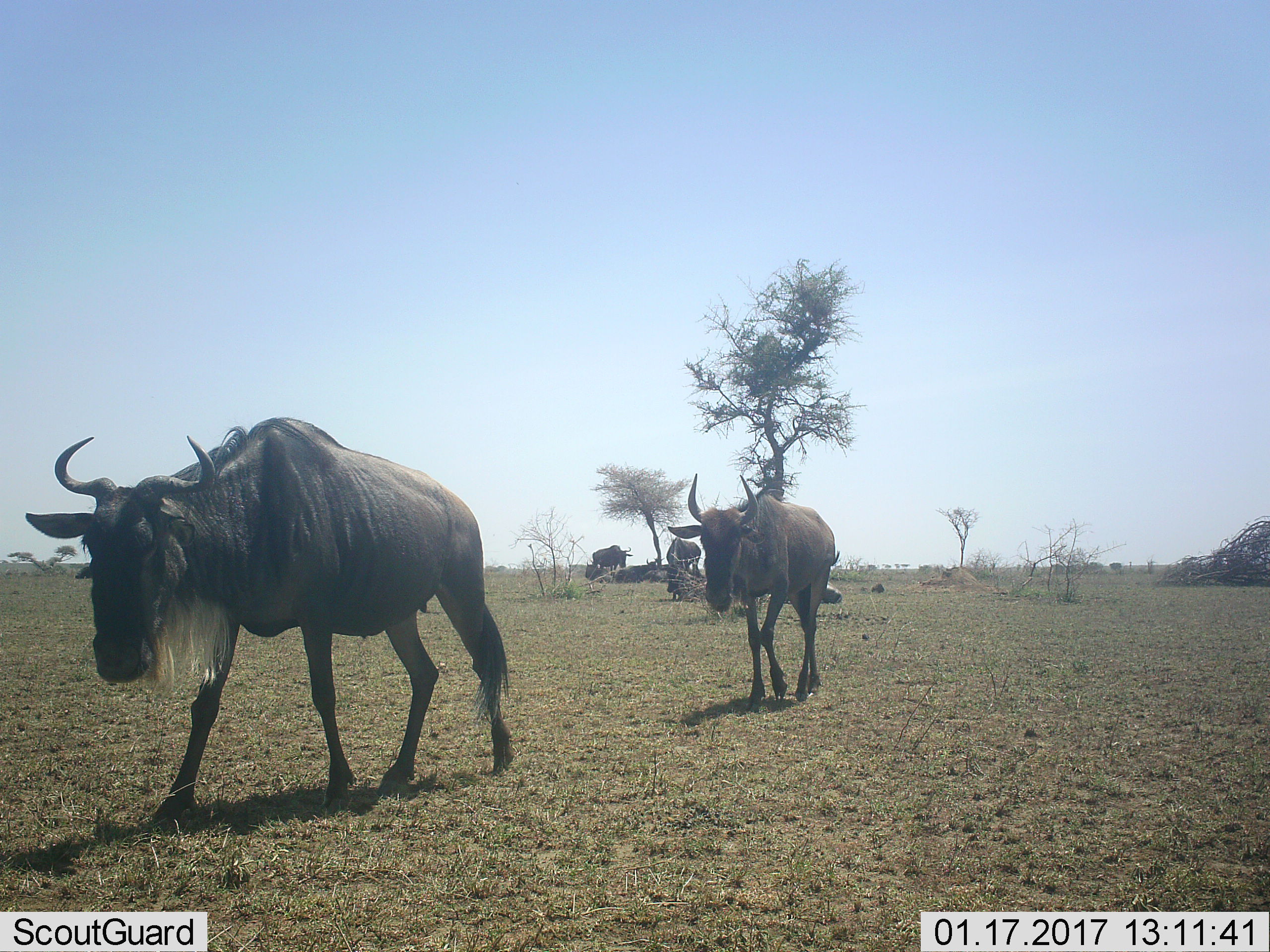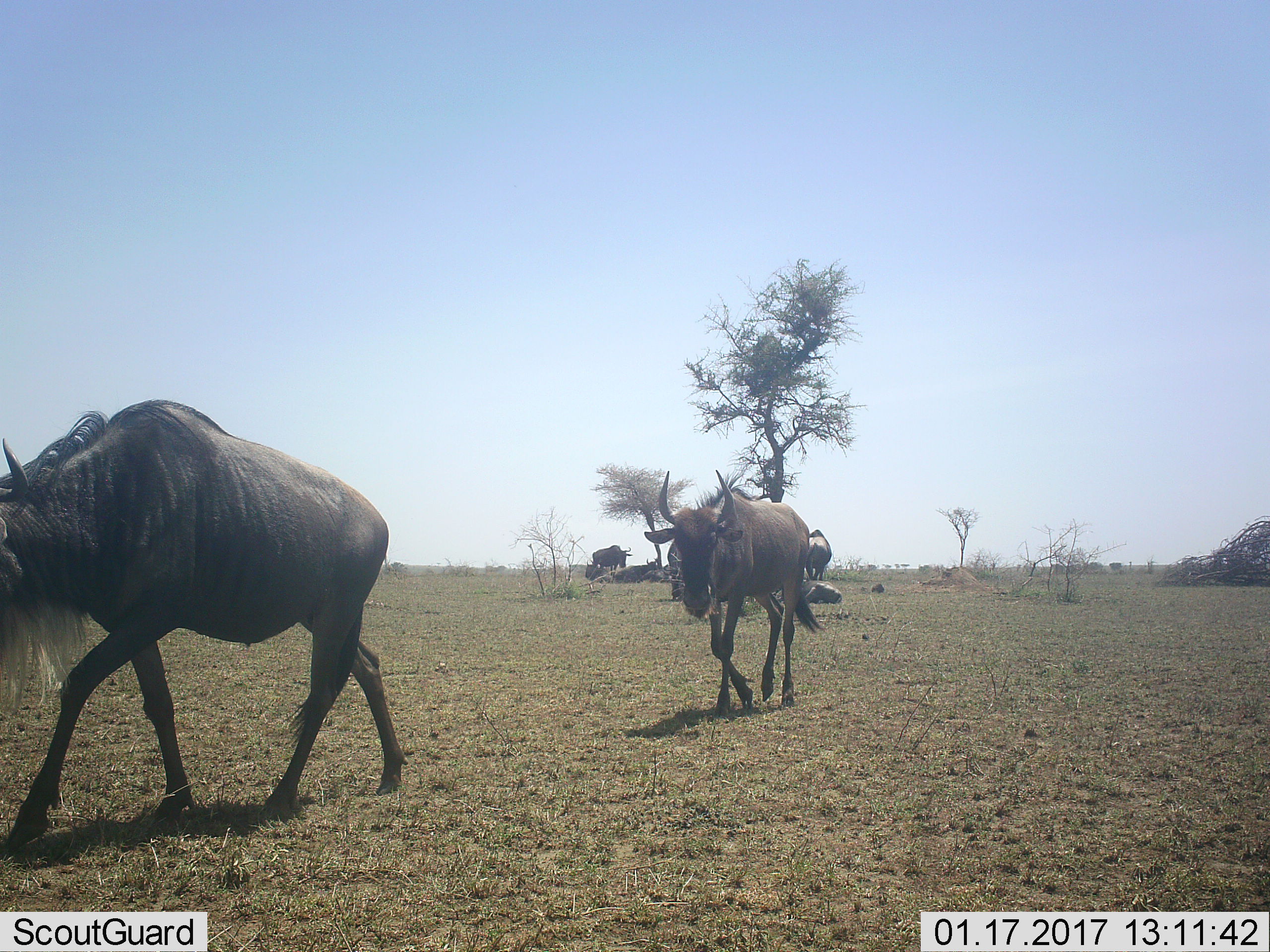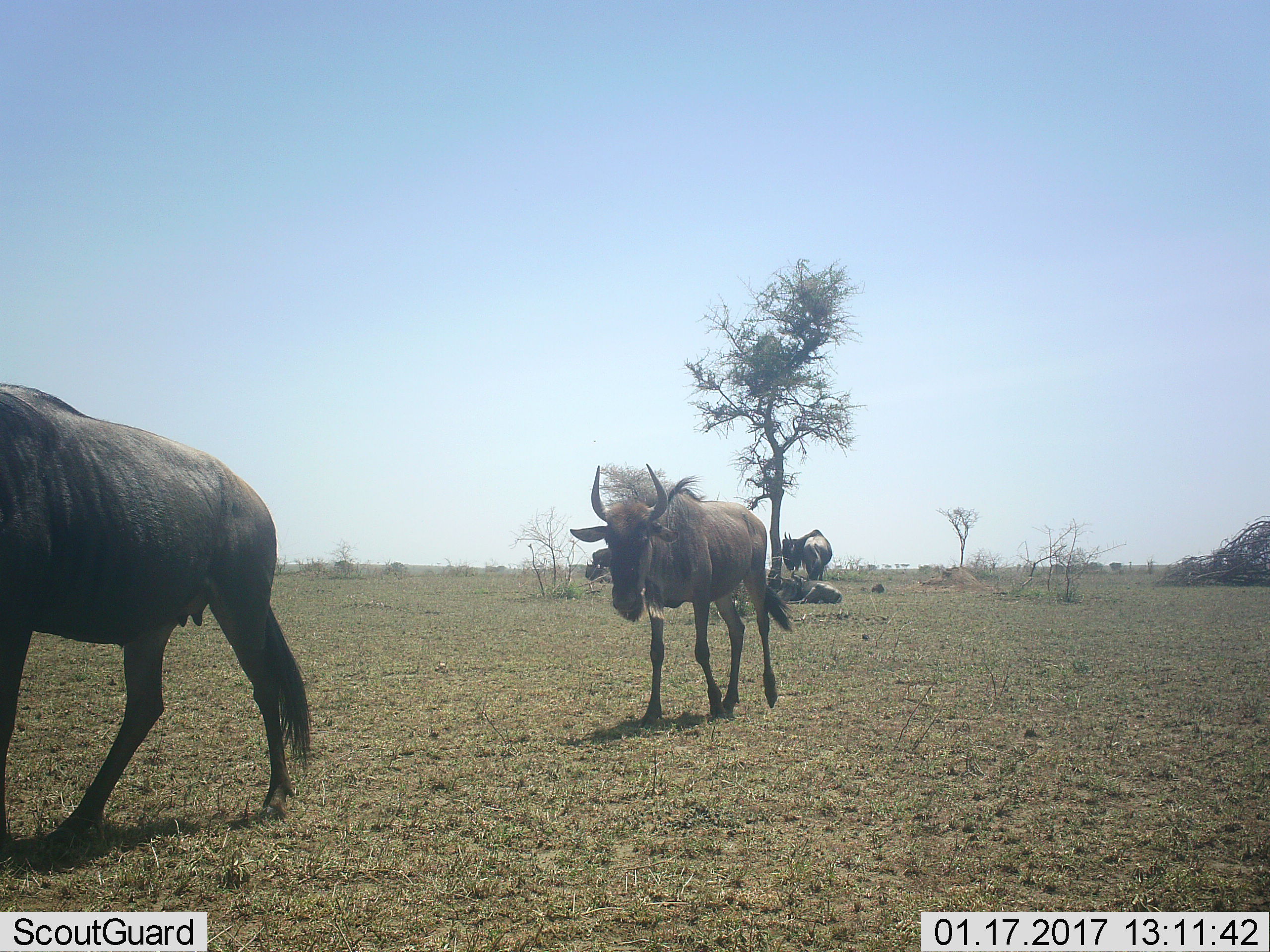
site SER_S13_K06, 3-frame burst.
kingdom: Animalia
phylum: Chordata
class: Mammalia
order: Artiodactyla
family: Bovidae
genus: Connochaetes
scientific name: Connochaetes taurinus taurinus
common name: blue wildebeest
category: wildebeestblue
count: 4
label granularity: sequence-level